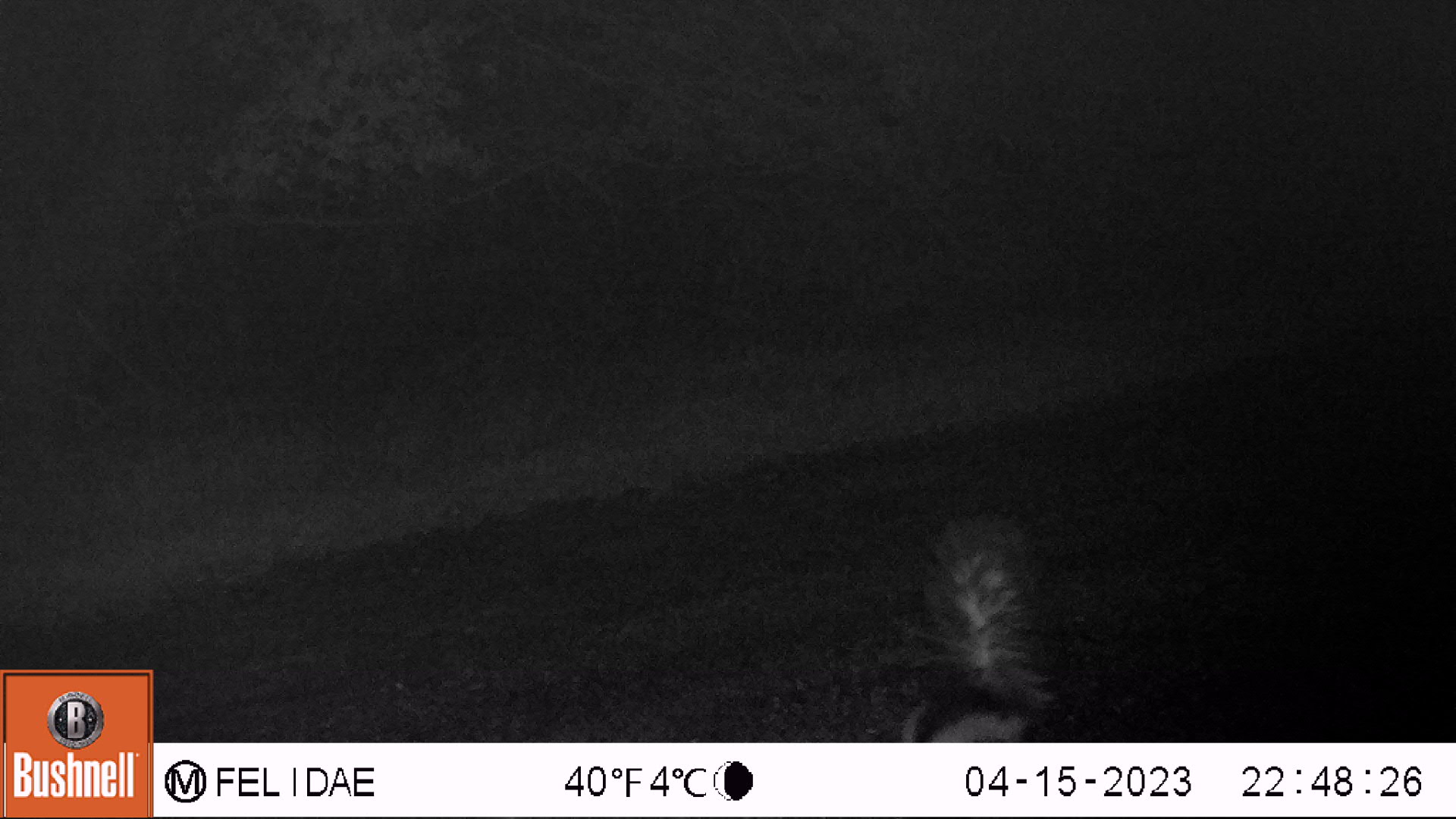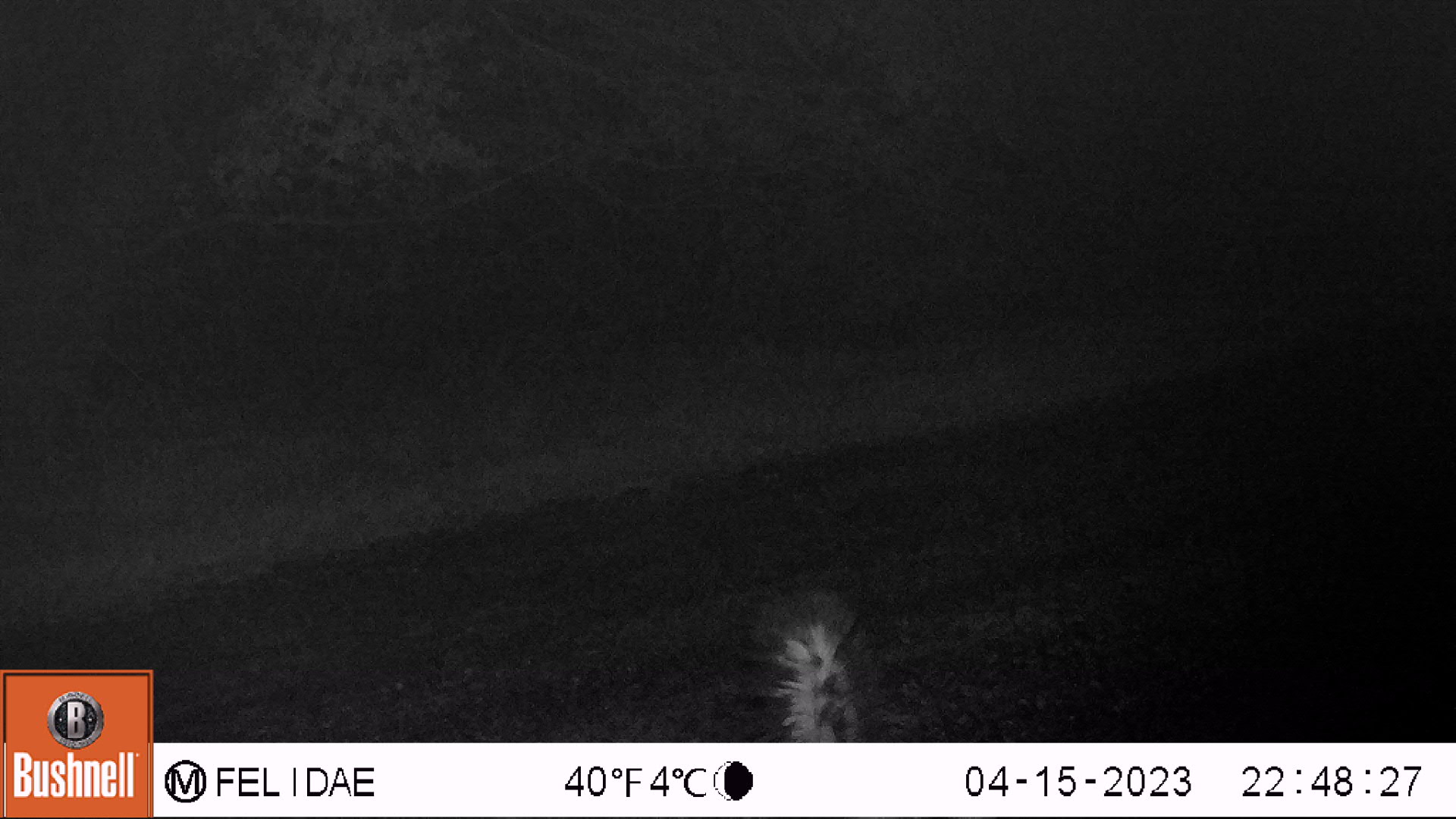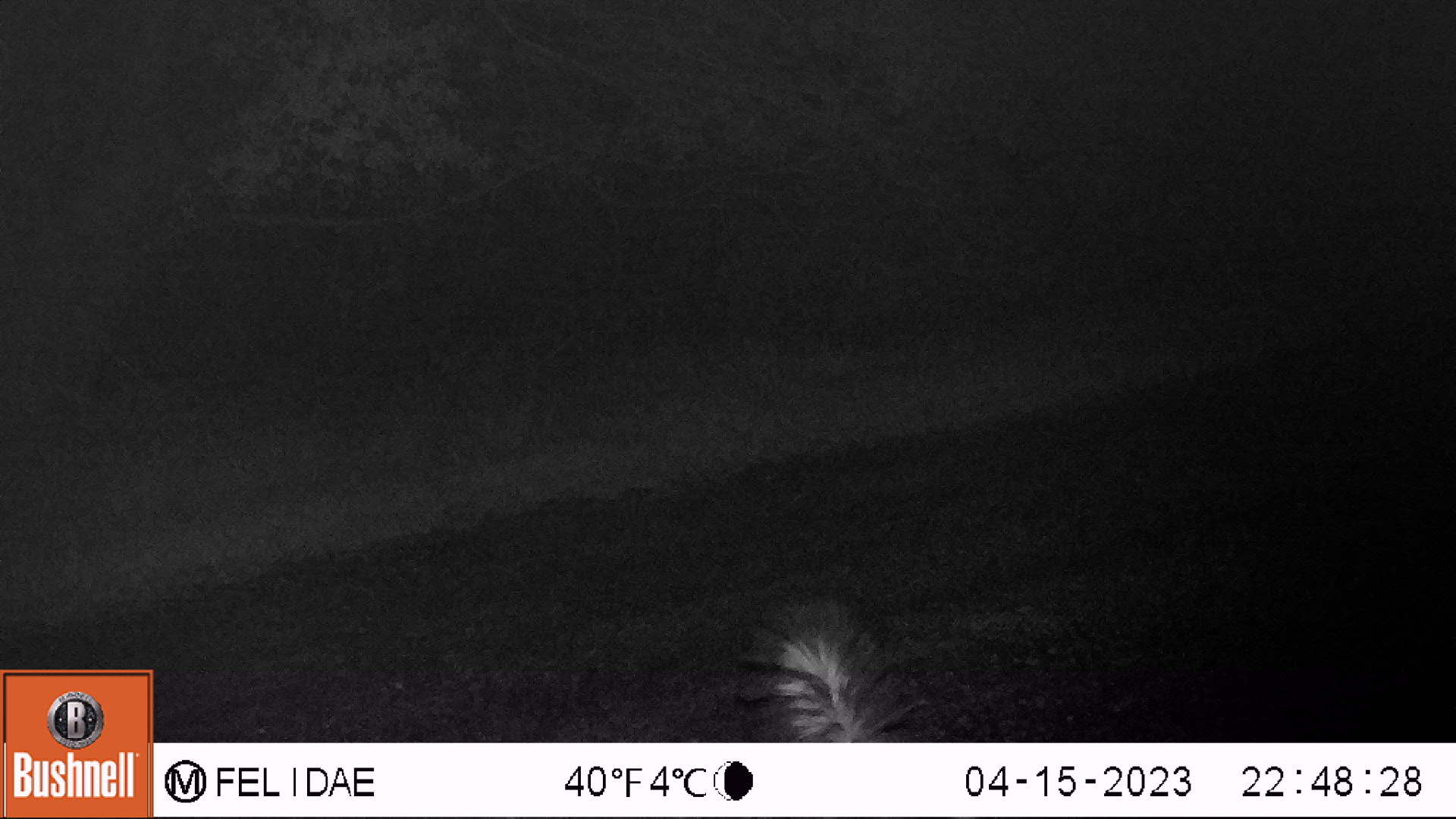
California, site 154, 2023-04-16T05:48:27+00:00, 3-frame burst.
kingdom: Animalia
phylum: Chordata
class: Mammalia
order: Carnivora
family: Mephitidae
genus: Mephitis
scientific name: Mephitis mephitis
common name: striped skunk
Striped skunk (Mephitis mephitis).